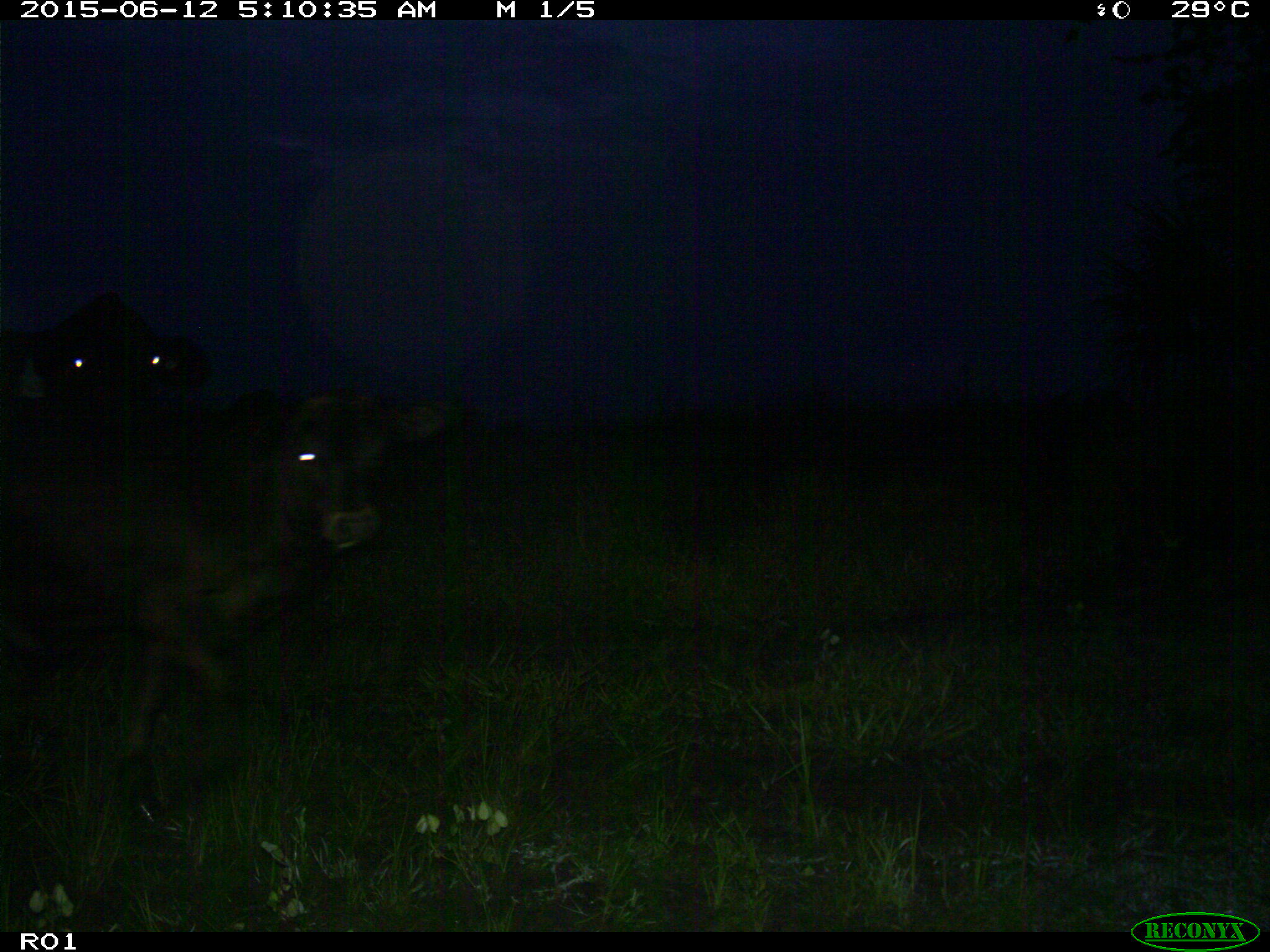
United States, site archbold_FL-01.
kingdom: Animalia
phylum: Chordata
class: Mammalia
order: Artiodactyla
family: Bovidae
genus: Bos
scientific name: Bos taurus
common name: domestic cow